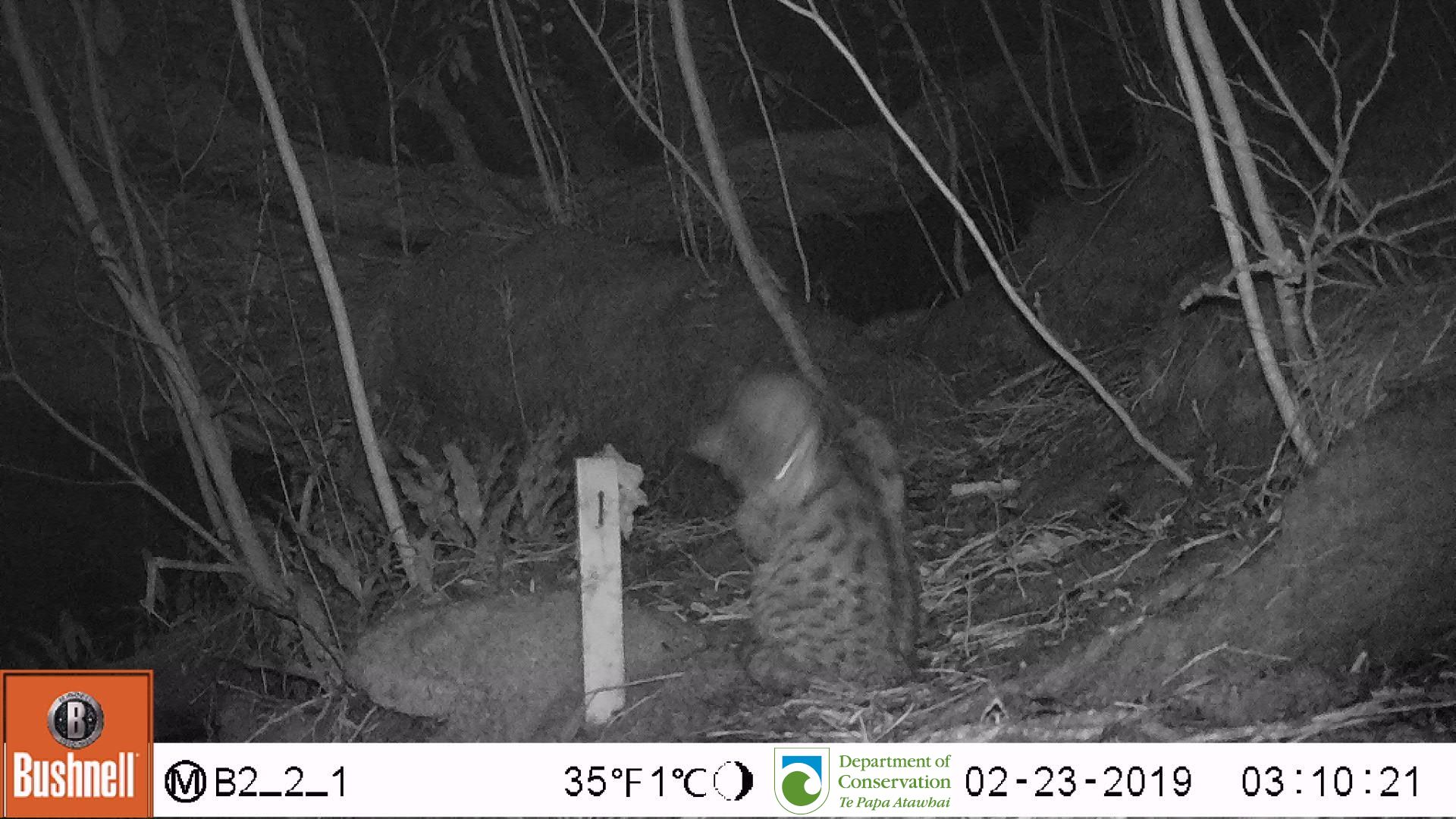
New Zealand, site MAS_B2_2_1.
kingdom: Animalia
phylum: Chordata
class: Mammalia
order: Carnivora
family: Felidae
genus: Felis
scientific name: Felis catus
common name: domestic cat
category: cat